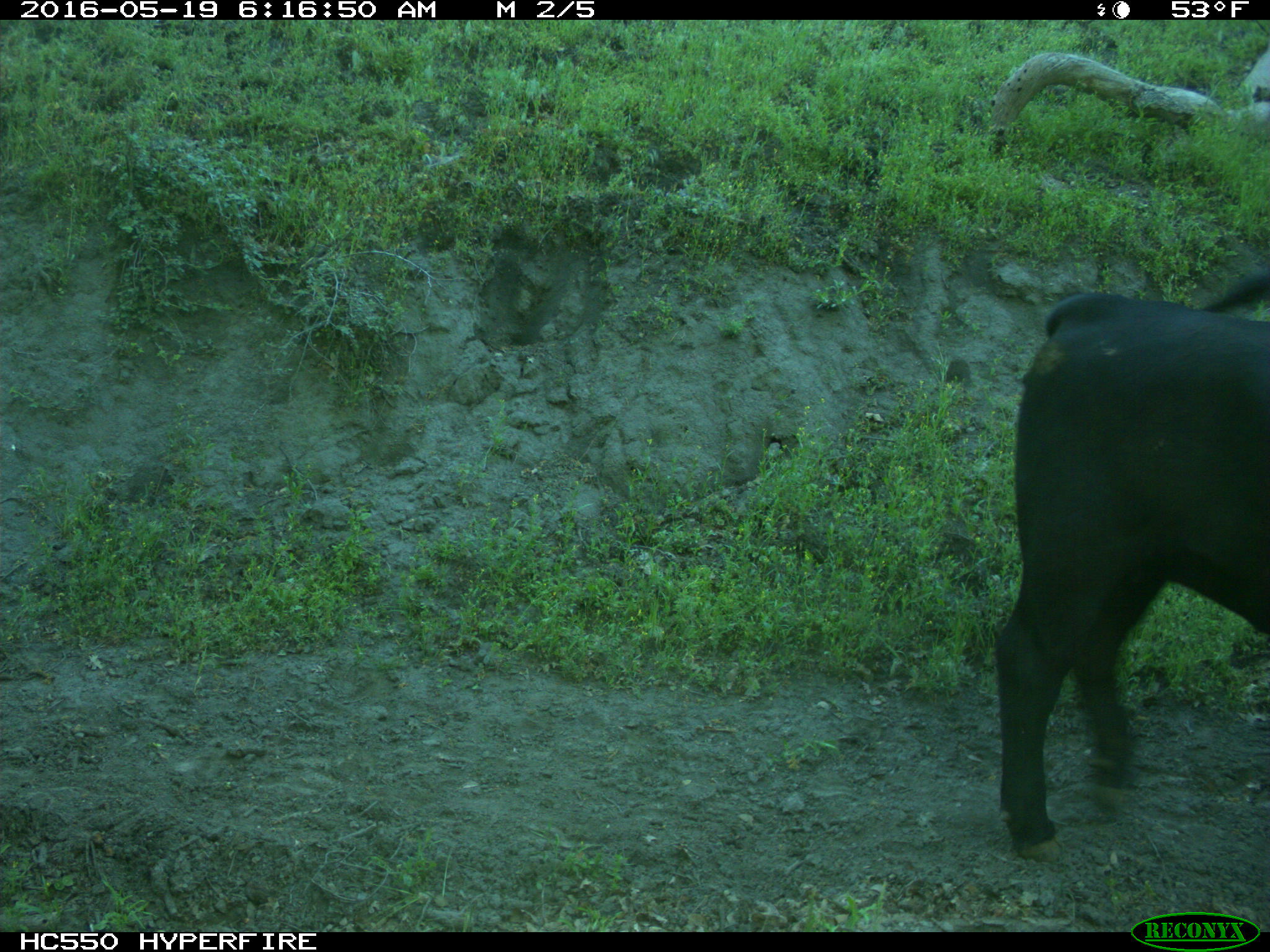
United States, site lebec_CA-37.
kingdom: Animalia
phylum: Chordata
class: Mammalia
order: Artiodactyla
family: Bovidae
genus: Bos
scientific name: Bos taurus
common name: domestic cow